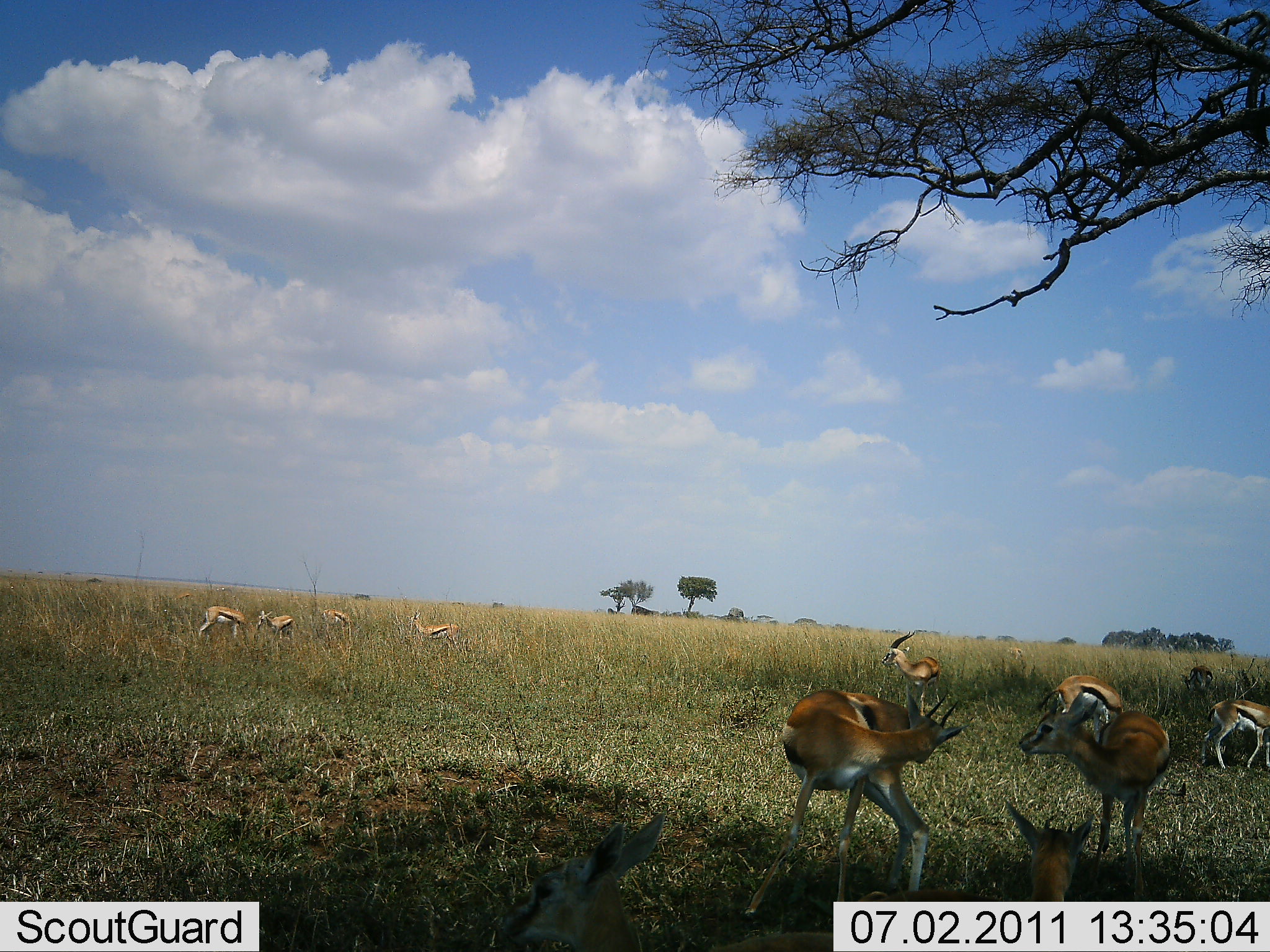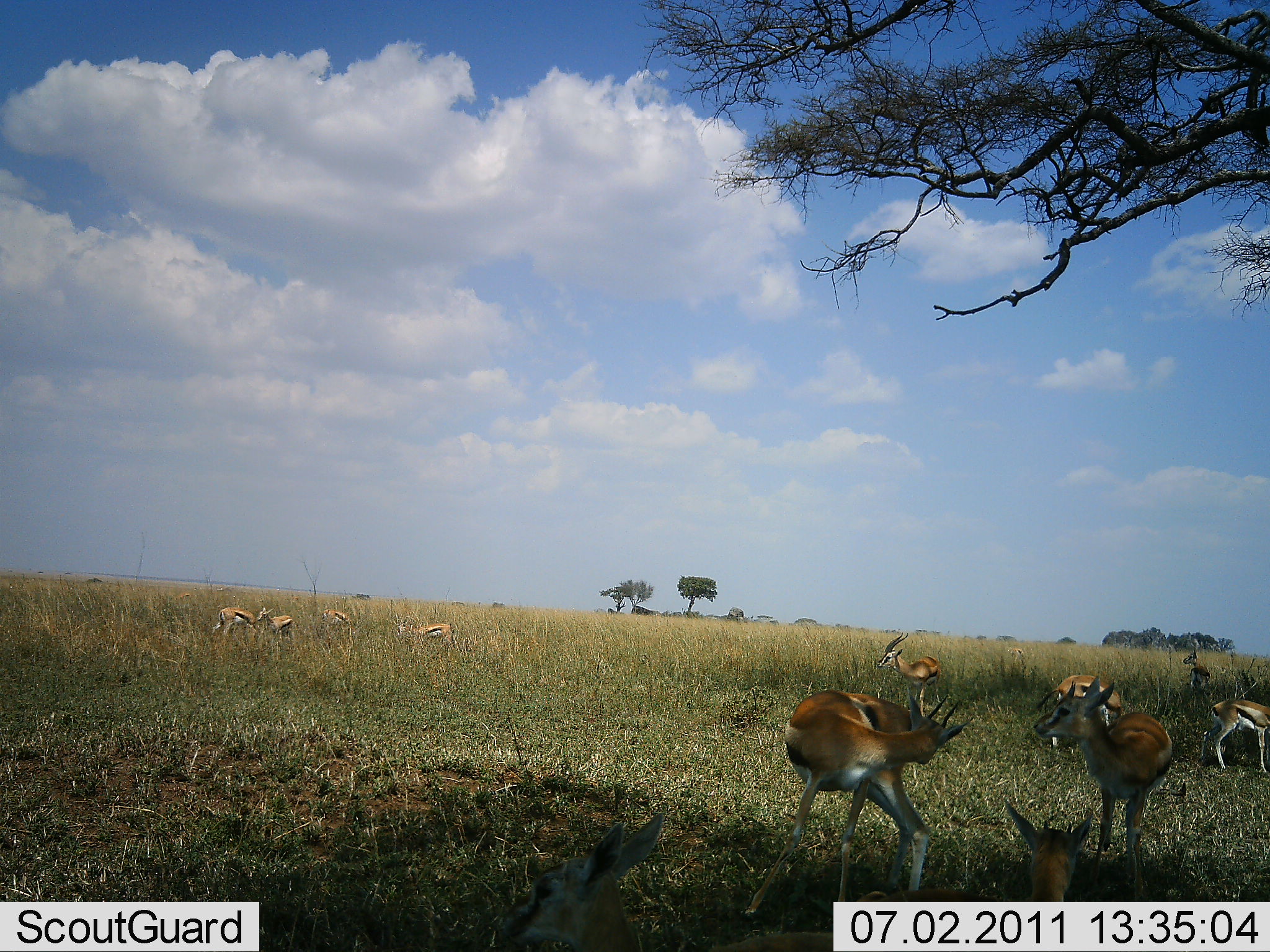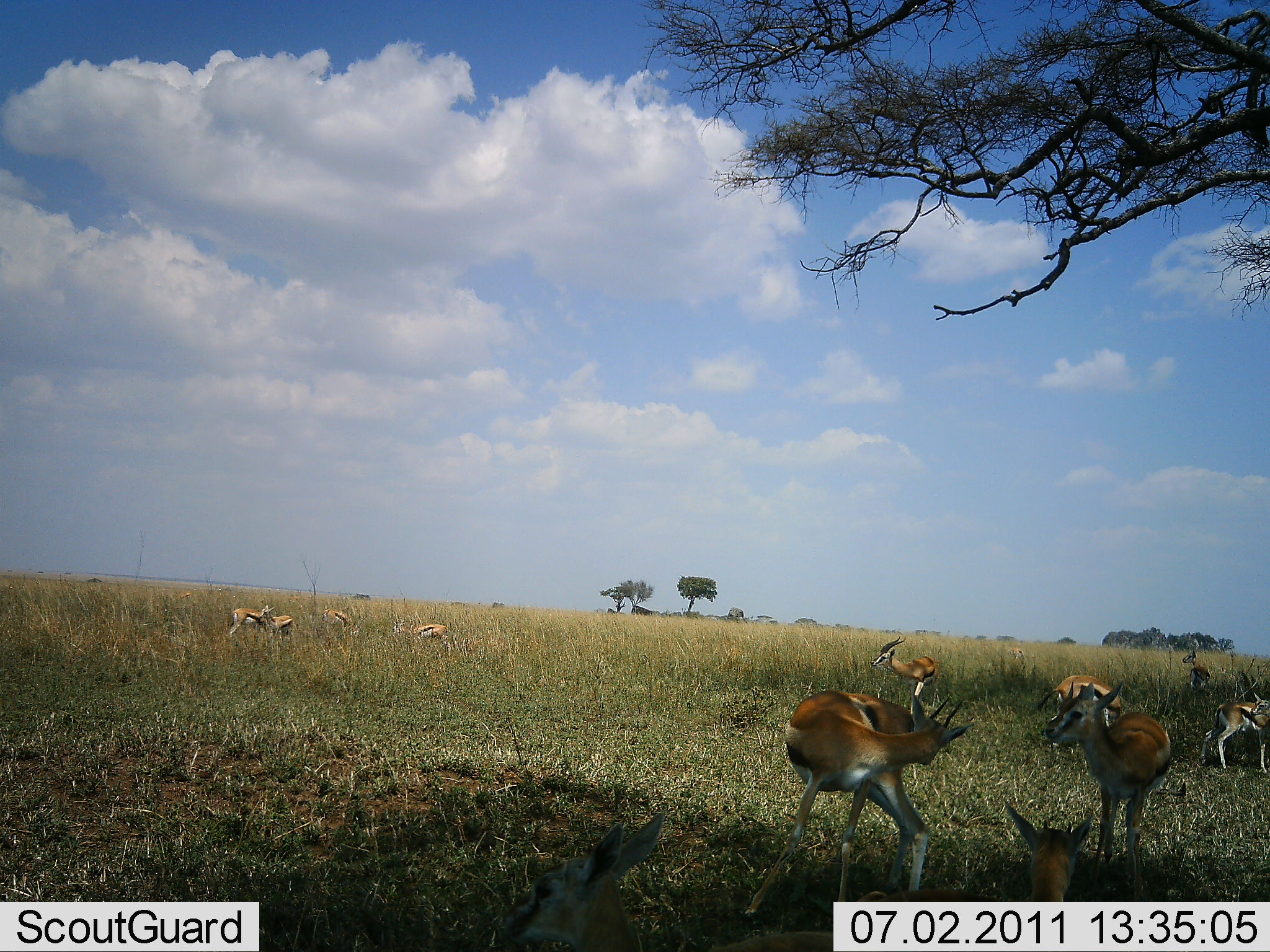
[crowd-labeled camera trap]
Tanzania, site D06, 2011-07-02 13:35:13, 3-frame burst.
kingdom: Animalia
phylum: Chordata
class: Mammalia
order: Artiodactyla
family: Bovidae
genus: Eudorcas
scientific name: Eudorcas thomsonii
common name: thomson's gazelle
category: gazellethomsons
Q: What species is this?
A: Gazellethomsons (thomson's gazelle) (Eudorcas thomsonii).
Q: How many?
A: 10.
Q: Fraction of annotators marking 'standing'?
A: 73%.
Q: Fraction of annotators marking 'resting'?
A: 45%.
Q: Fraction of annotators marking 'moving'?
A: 36%.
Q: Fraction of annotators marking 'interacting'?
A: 27%.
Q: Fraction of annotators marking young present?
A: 0%.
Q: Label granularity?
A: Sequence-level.